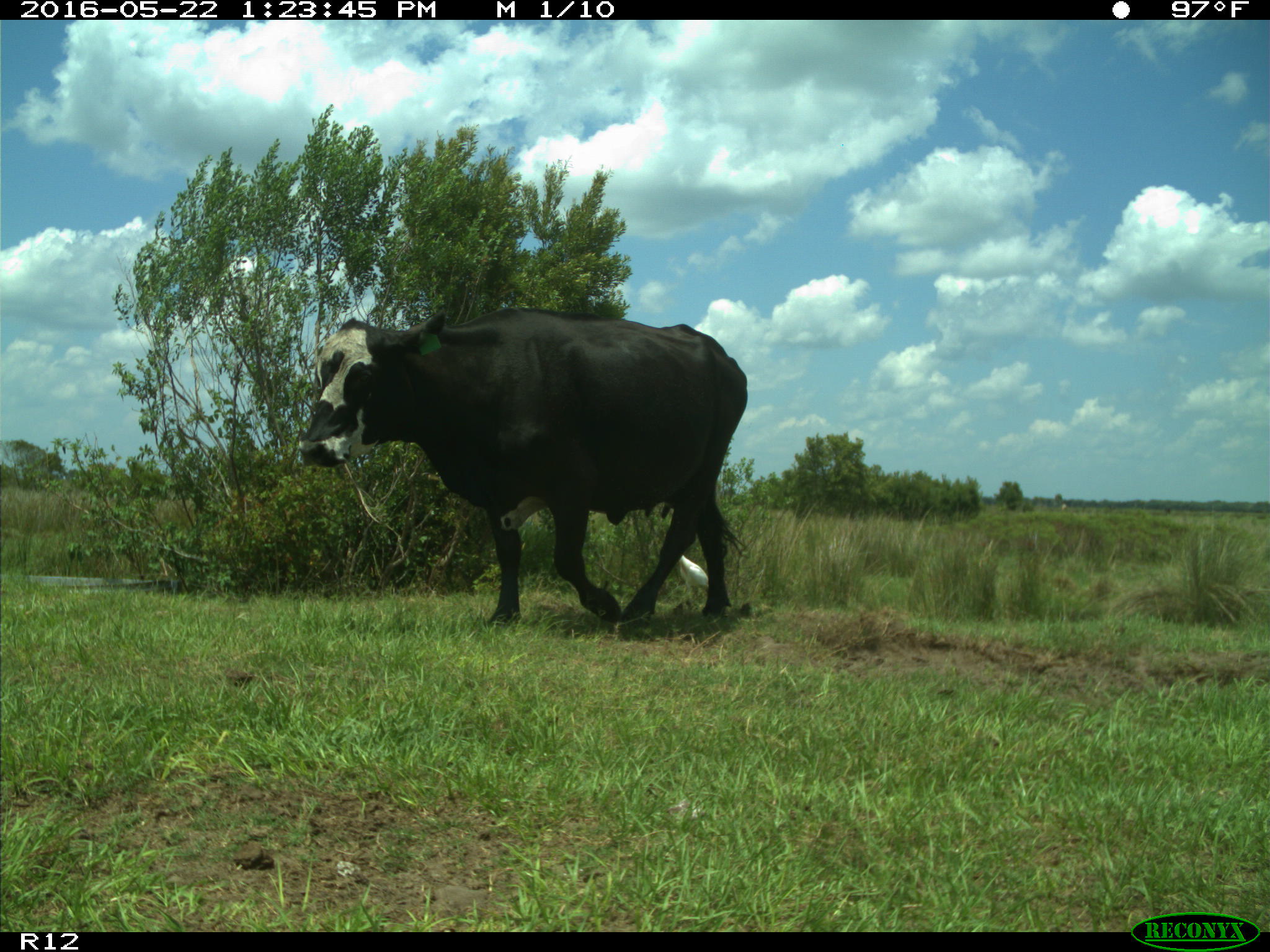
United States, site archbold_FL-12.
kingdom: Animalia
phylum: Chordata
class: Mammalia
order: Artiodactyla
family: Bovidae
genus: Bos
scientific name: Bos taurus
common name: domestic cow